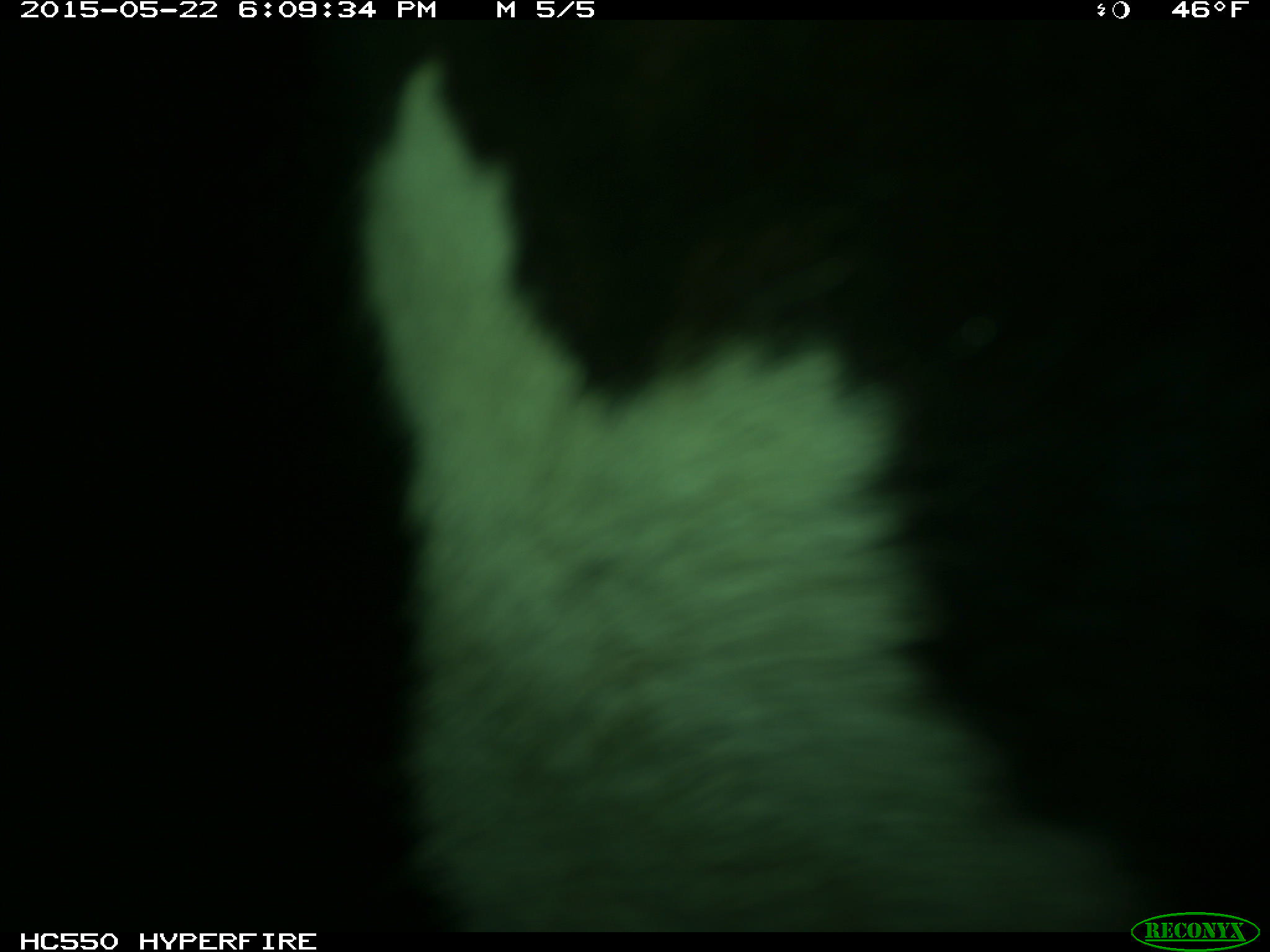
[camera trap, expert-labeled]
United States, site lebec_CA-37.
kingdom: Animalia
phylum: Chordata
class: Mammalia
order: Artiodactyla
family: Bovidae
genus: Bos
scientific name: Bos taurus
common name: domestic cow